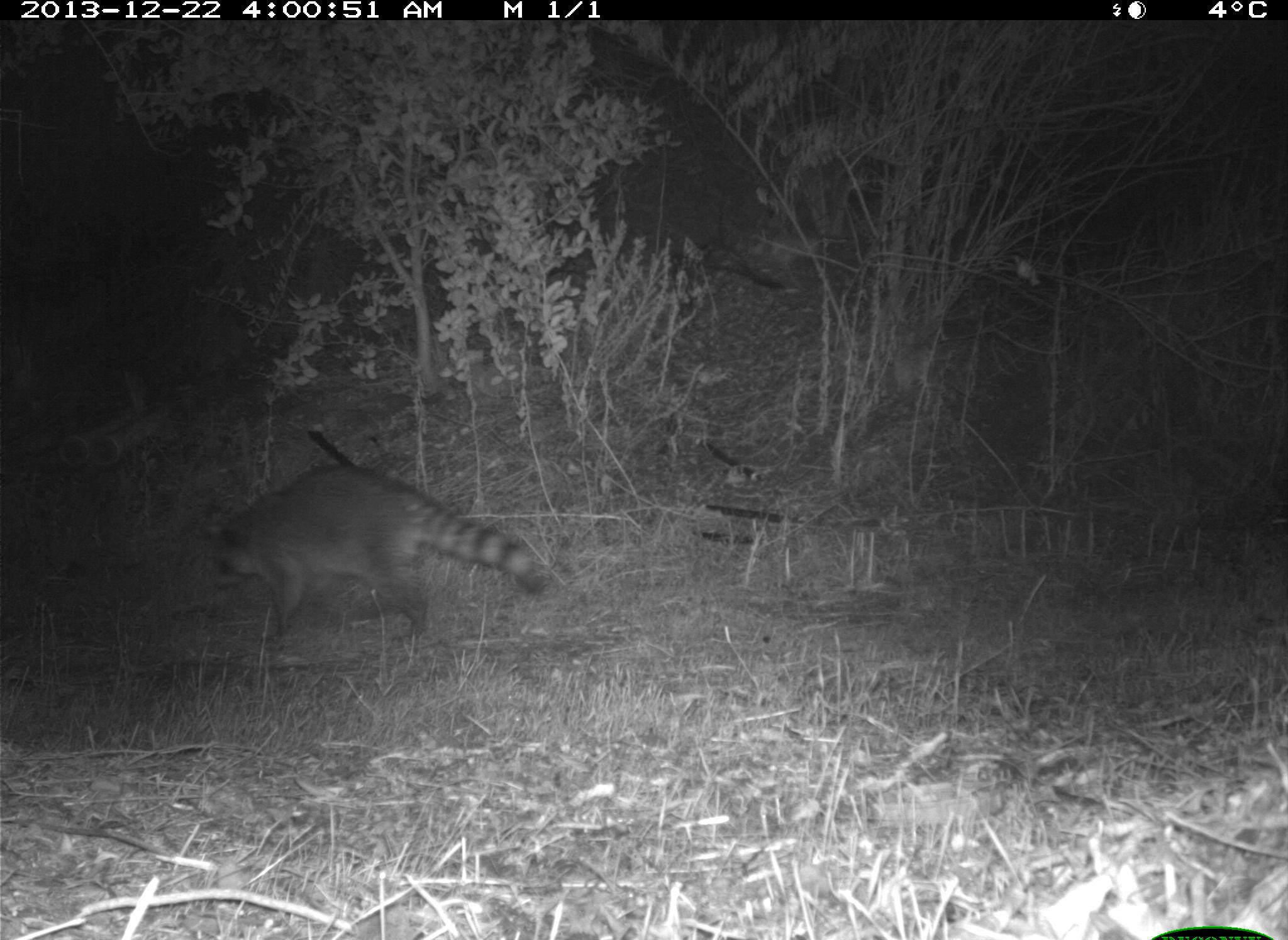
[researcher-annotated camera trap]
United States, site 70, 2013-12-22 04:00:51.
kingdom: Animalia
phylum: Chordata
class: Mammalia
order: Carnivora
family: Procyonidae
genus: Procyon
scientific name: Procyon lotor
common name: raccoon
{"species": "raccoon (Procyon lotor)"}